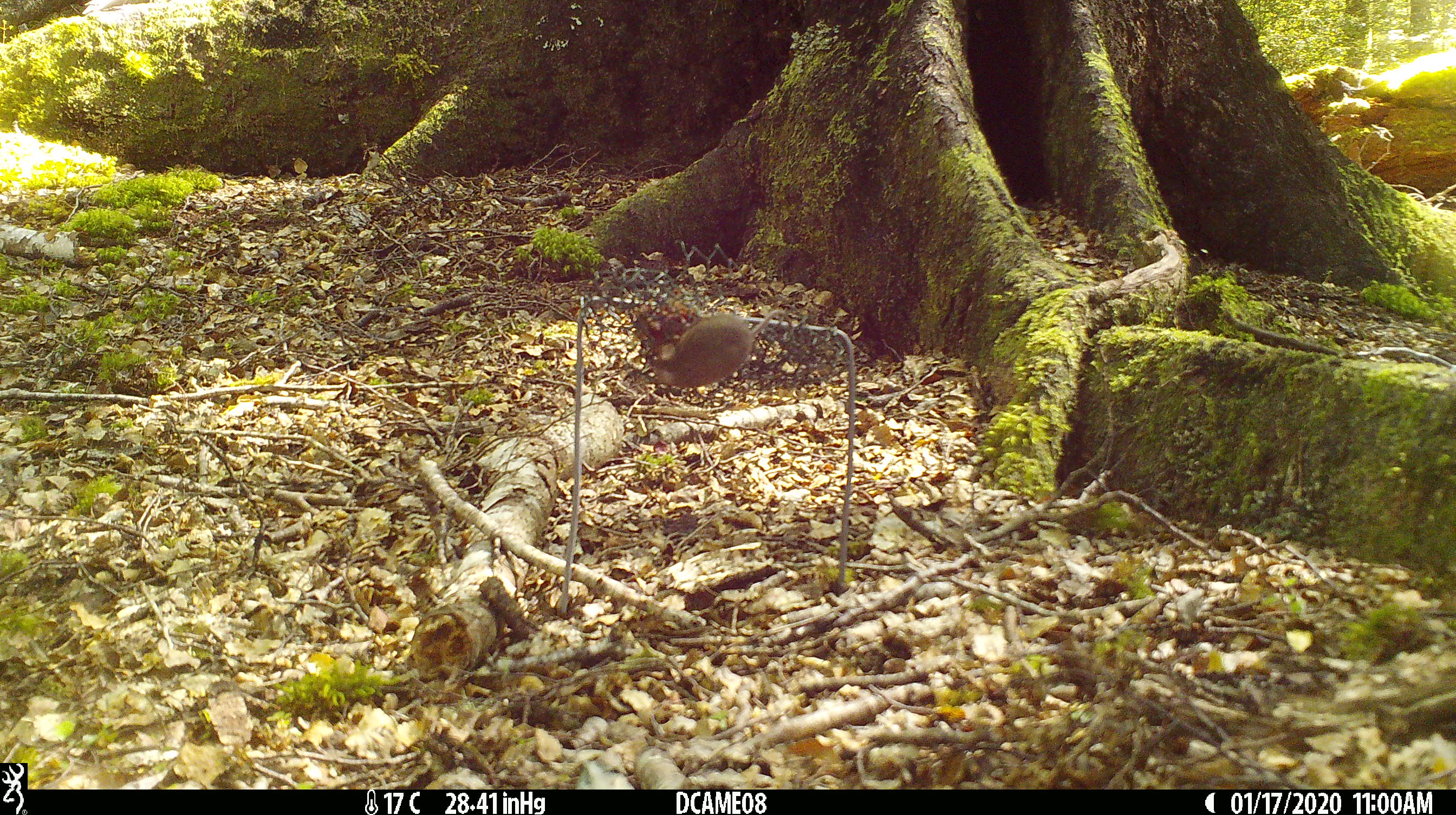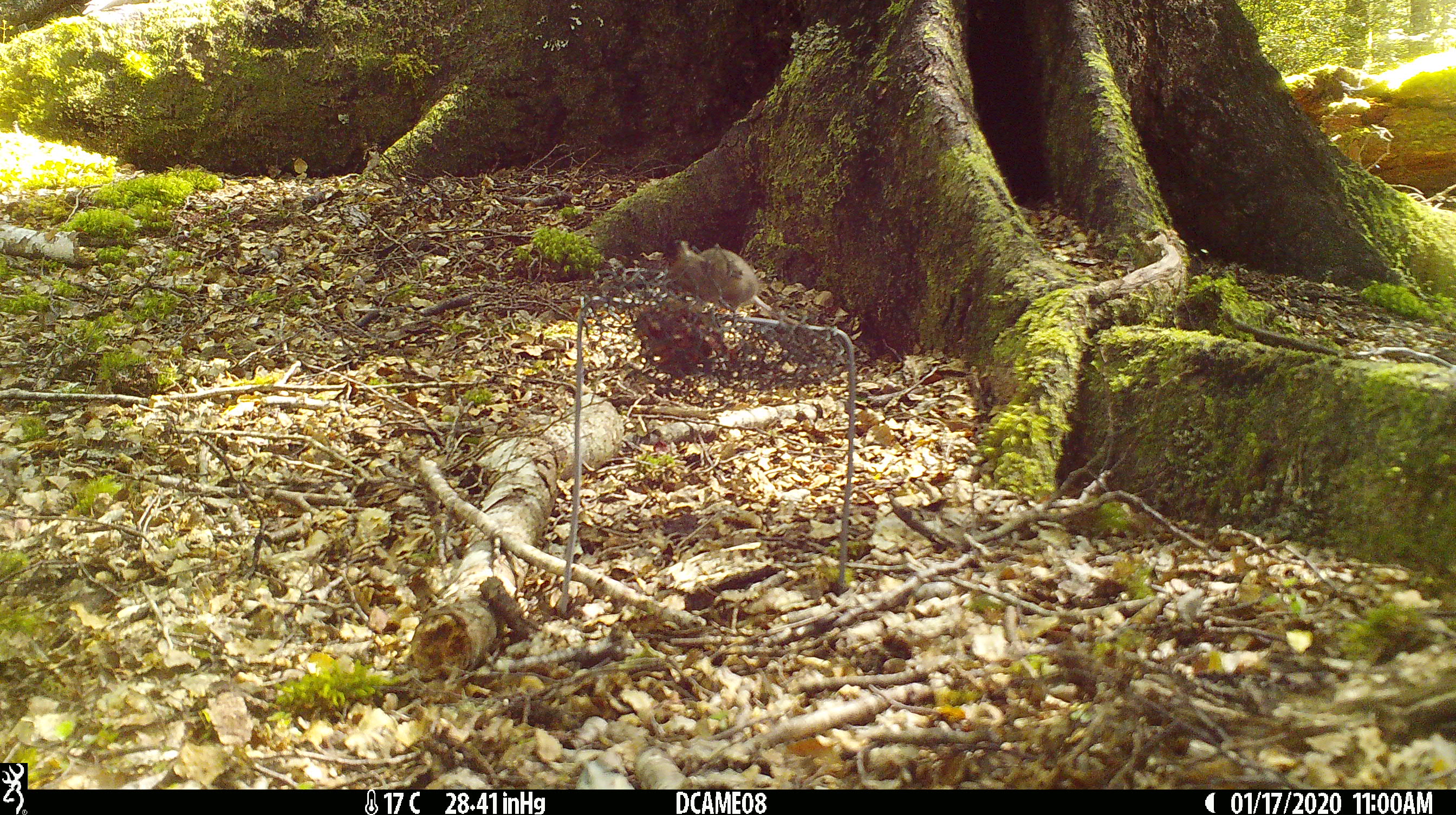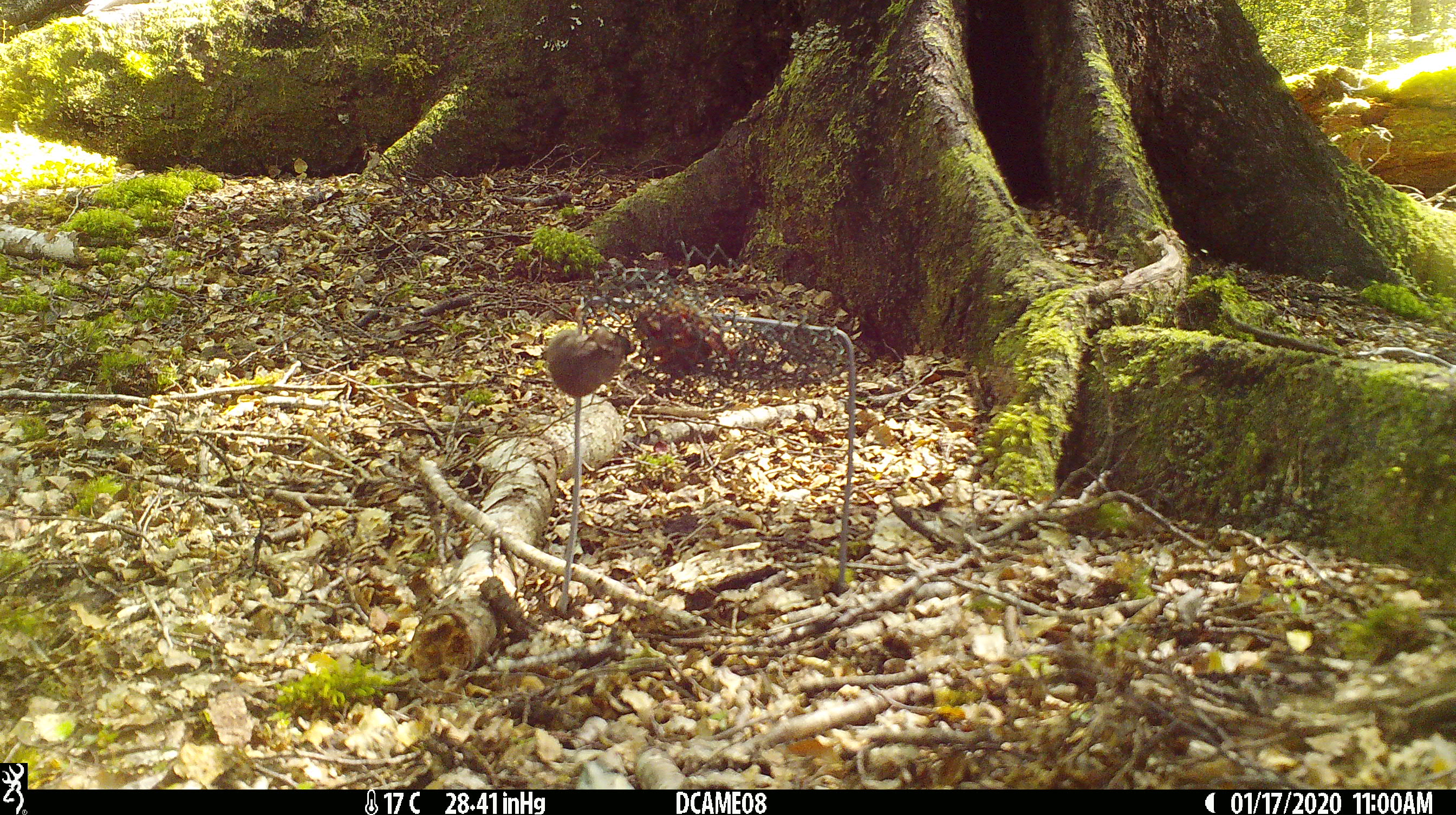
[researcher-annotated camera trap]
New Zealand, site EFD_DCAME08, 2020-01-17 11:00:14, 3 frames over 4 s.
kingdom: Animalia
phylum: Chordata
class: Mammalia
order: Rodentia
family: Muridae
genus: Mus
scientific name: Mus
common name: mouse